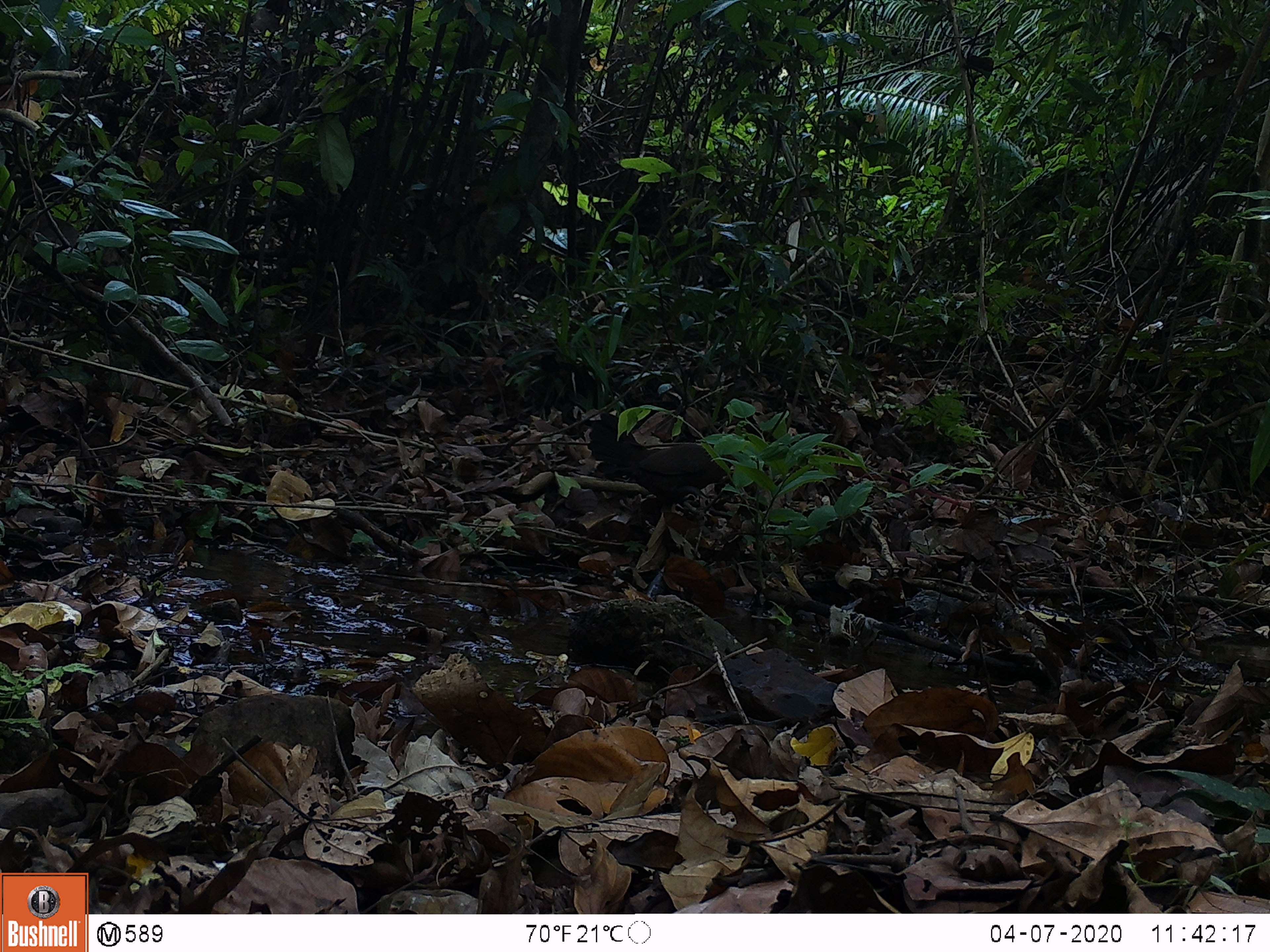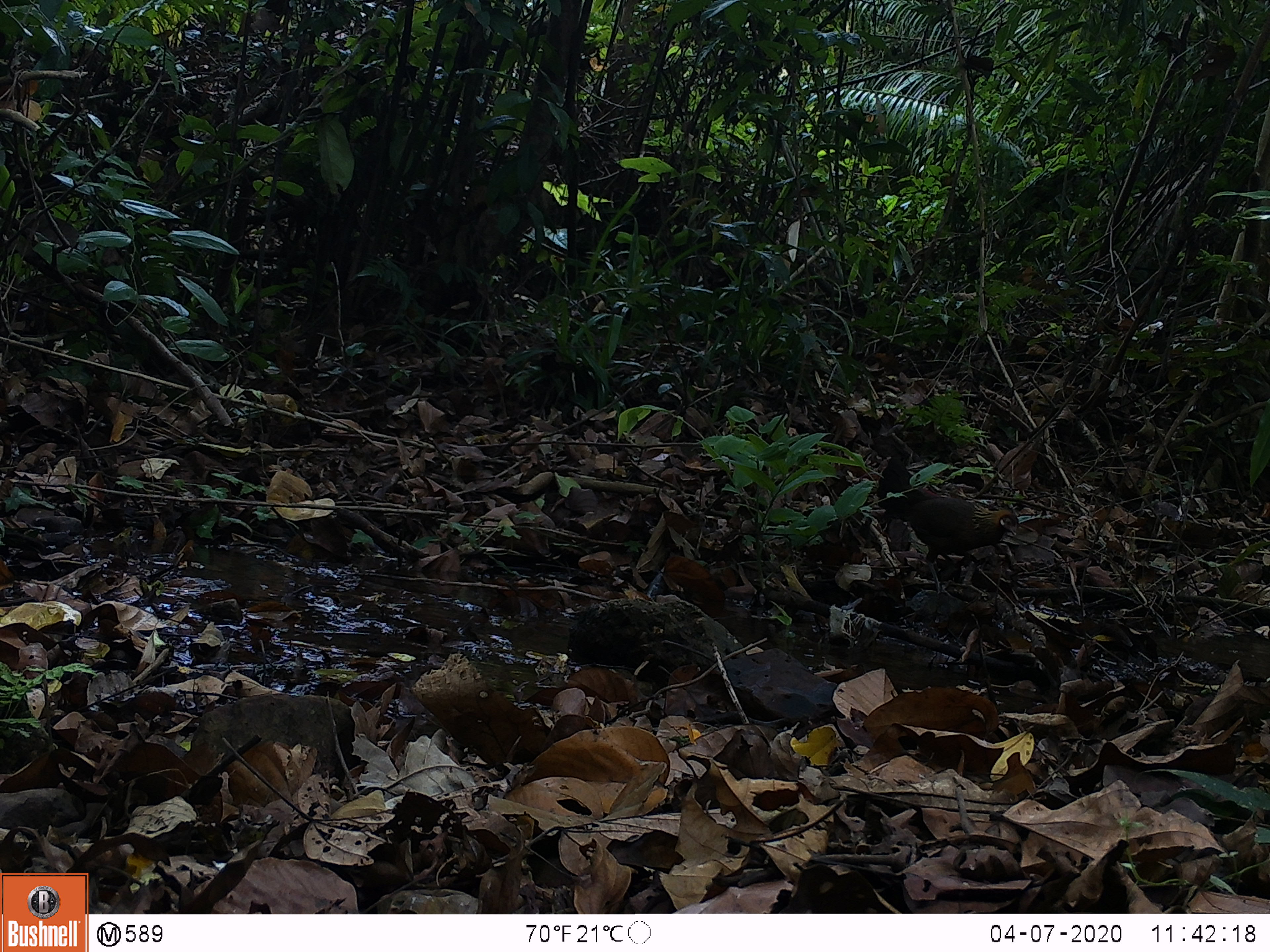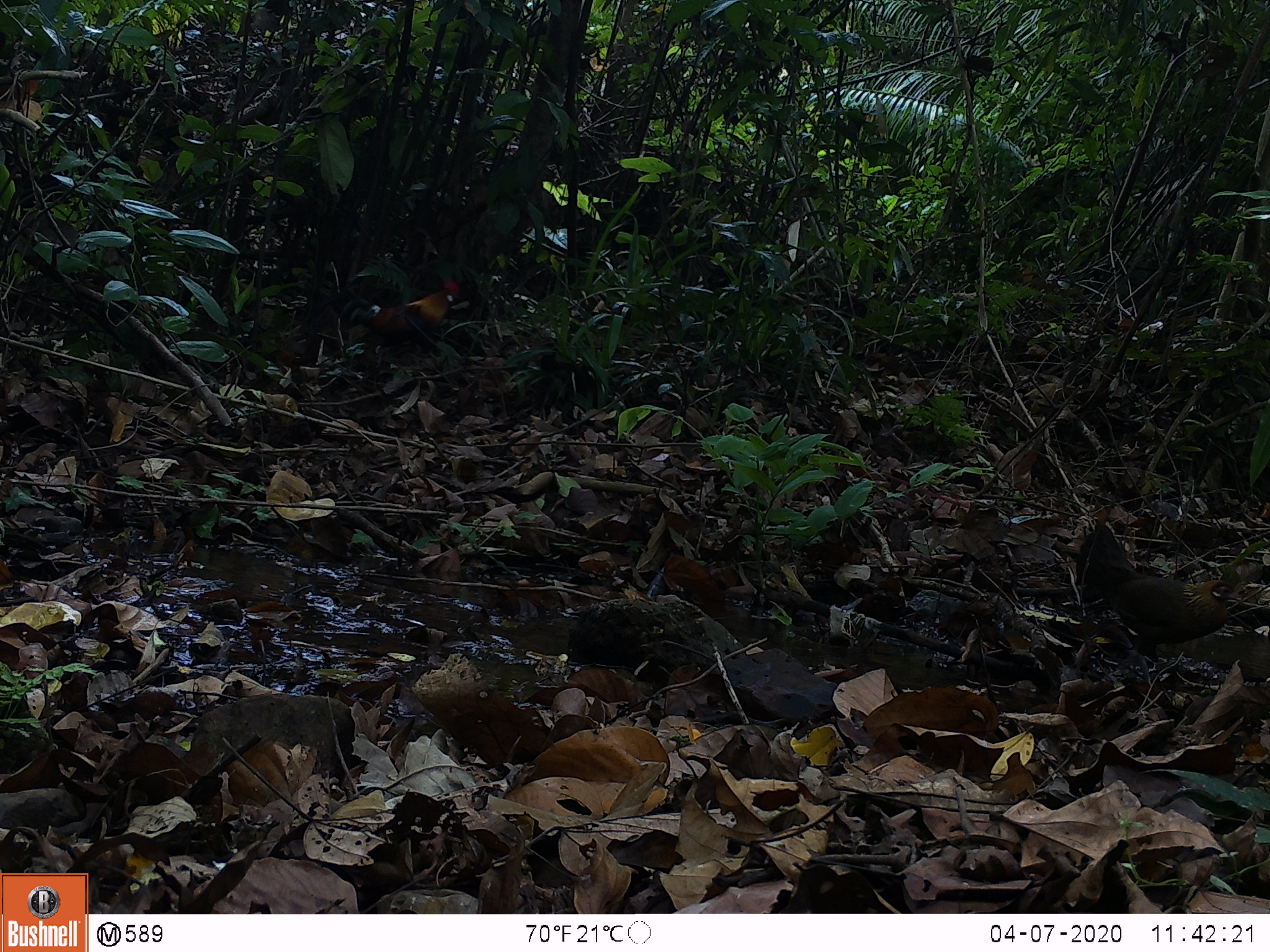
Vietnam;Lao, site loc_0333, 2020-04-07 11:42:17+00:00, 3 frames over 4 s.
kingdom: Animalia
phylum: Chordata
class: Aves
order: Galliformes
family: Phasianidae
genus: Gallus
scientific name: Gallus gallus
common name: red junglefowl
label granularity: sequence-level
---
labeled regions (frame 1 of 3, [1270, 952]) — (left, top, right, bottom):
red junglefowl: (586, 411, 749, 513)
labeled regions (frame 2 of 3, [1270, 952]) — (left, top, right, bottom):
red junglefowl: (875, 449, 1019, 595)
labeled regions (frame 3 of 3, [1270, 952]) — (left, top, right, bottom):
red junglefowl: (1071, 520, 1243, 670)